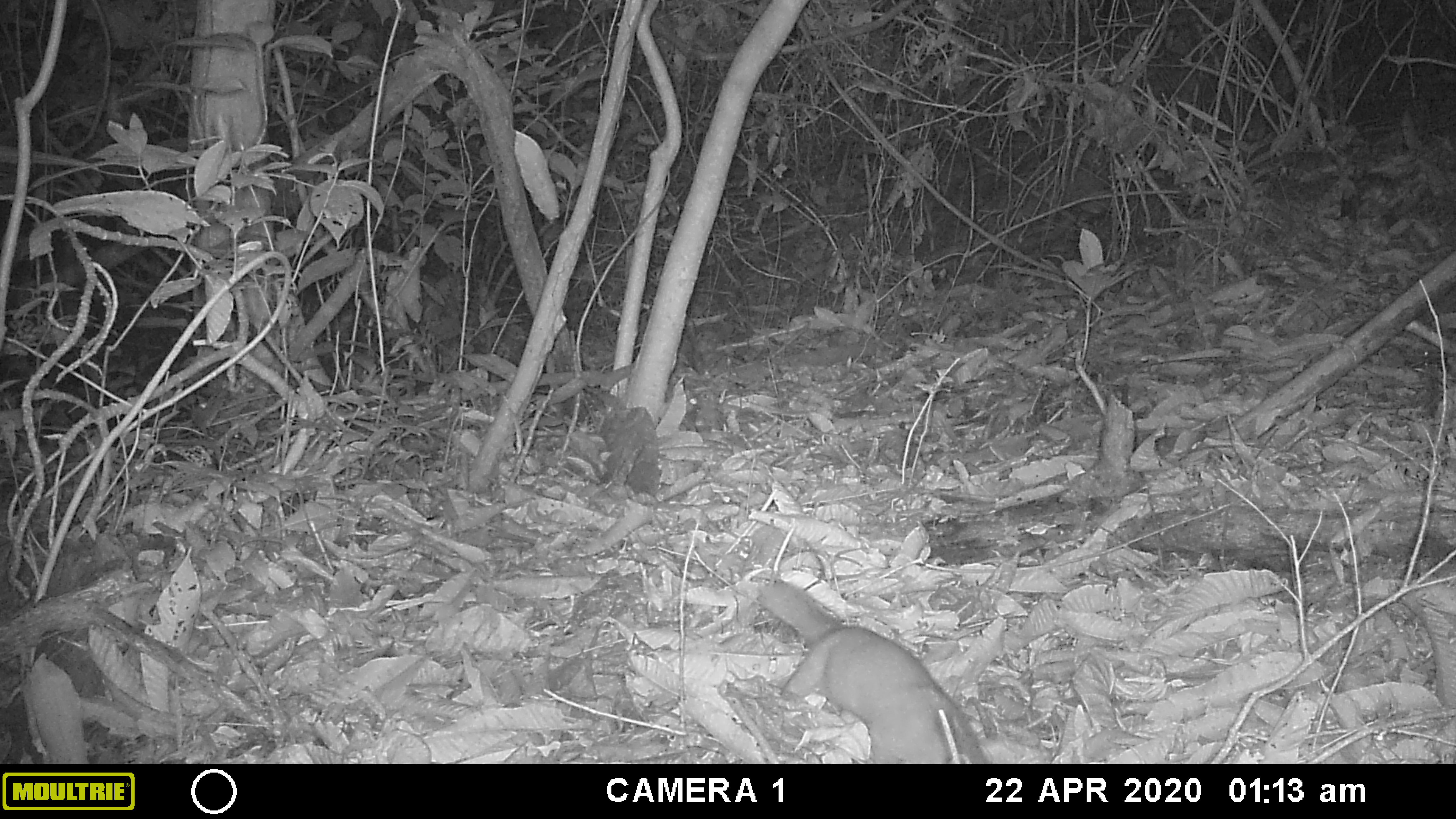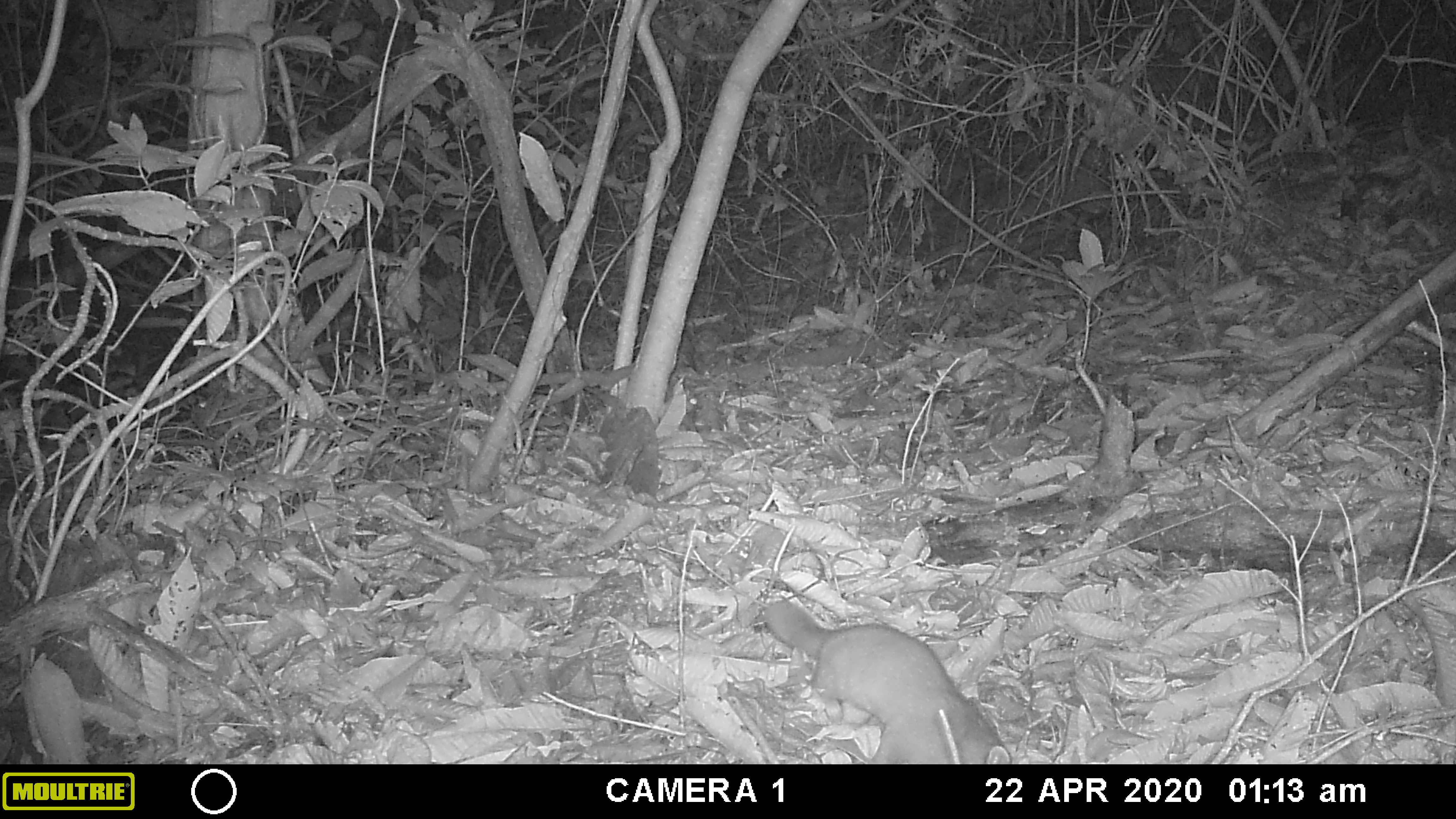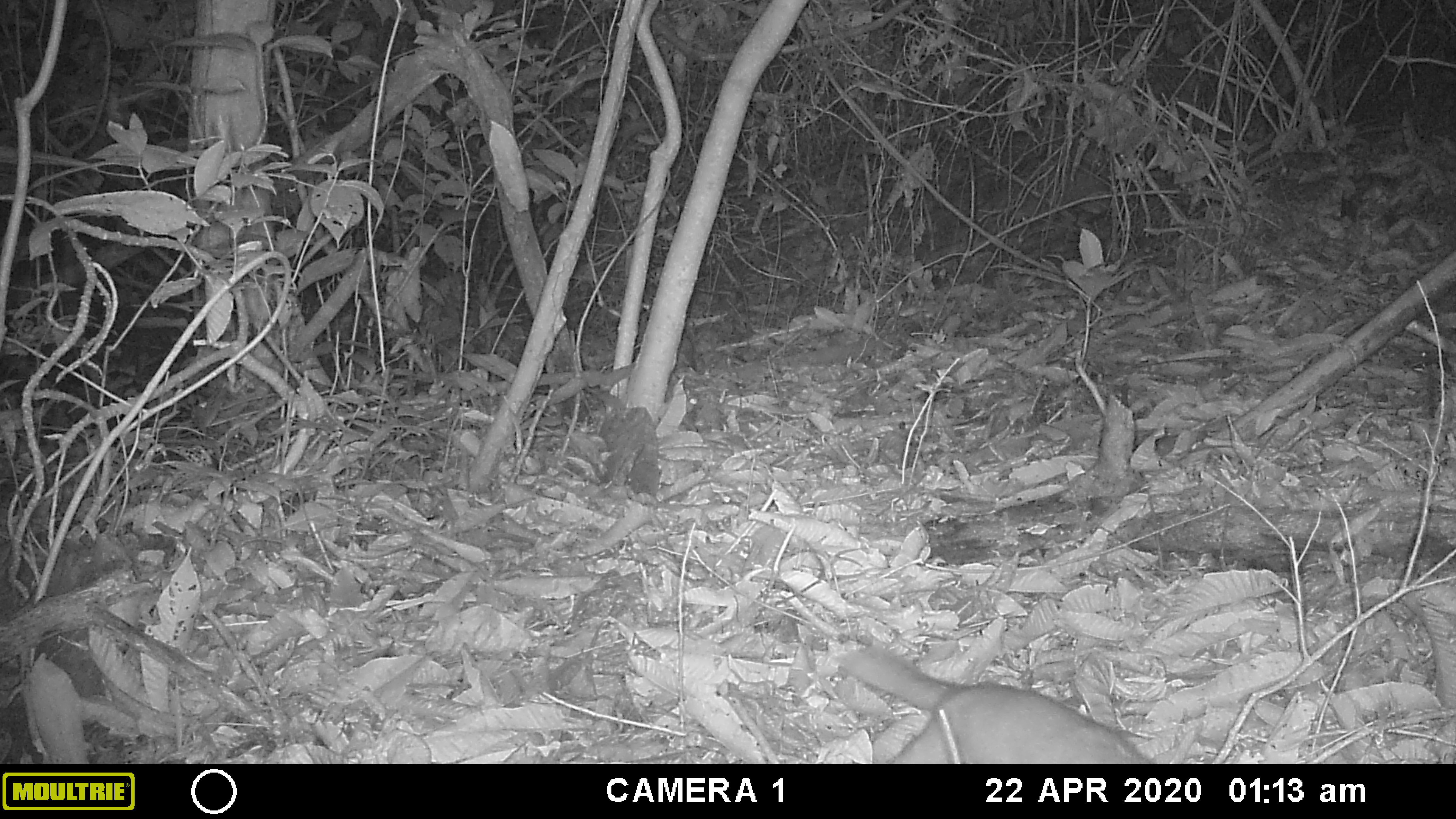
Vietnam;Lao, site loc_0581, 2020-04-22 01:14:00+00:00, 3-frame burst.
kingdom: Animalia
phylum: Chordata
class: Mammalia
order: Carnivora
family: Mustelidae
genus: Melogale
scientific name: Melogale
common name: ferret badger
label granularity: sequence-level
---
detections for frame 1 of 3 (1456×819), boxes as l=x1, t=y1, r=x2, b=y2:
ferret badger: l=759, t=580, r=986, b=764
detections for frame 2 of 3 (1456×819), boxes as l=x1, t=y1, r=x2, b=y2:
ferret badger: l=761, t=600, r=1010, b=764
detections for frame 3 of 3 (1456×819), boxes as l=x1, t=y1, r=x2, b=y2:
ferret badger: l=841, t=643, r=1150, b=764